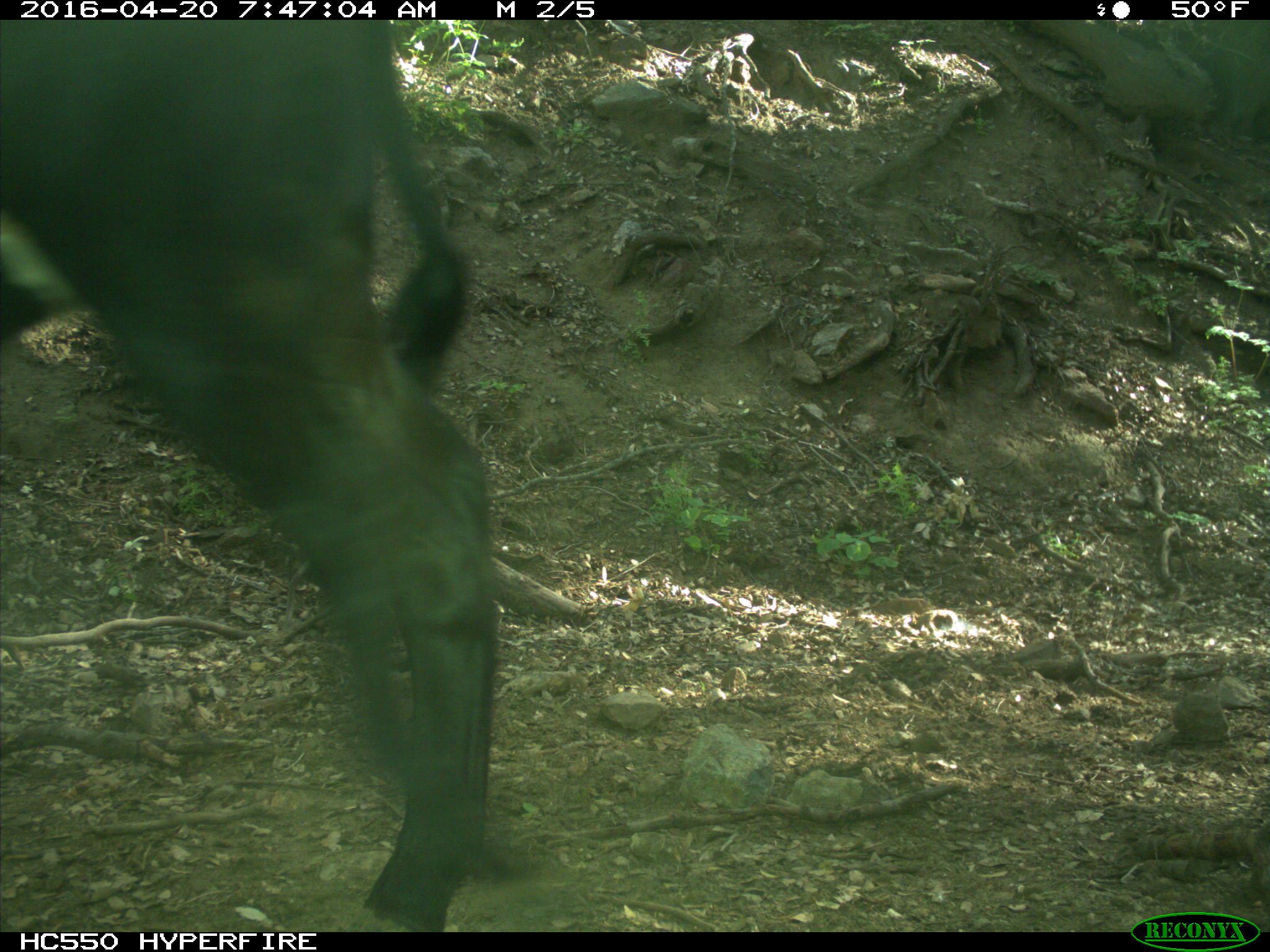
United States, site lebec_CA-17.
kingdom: Animalia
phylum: Chordata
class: Mammalia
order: Artiodactyla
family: Bovidae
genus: Bos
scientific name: Bos taurus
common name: domestic cow